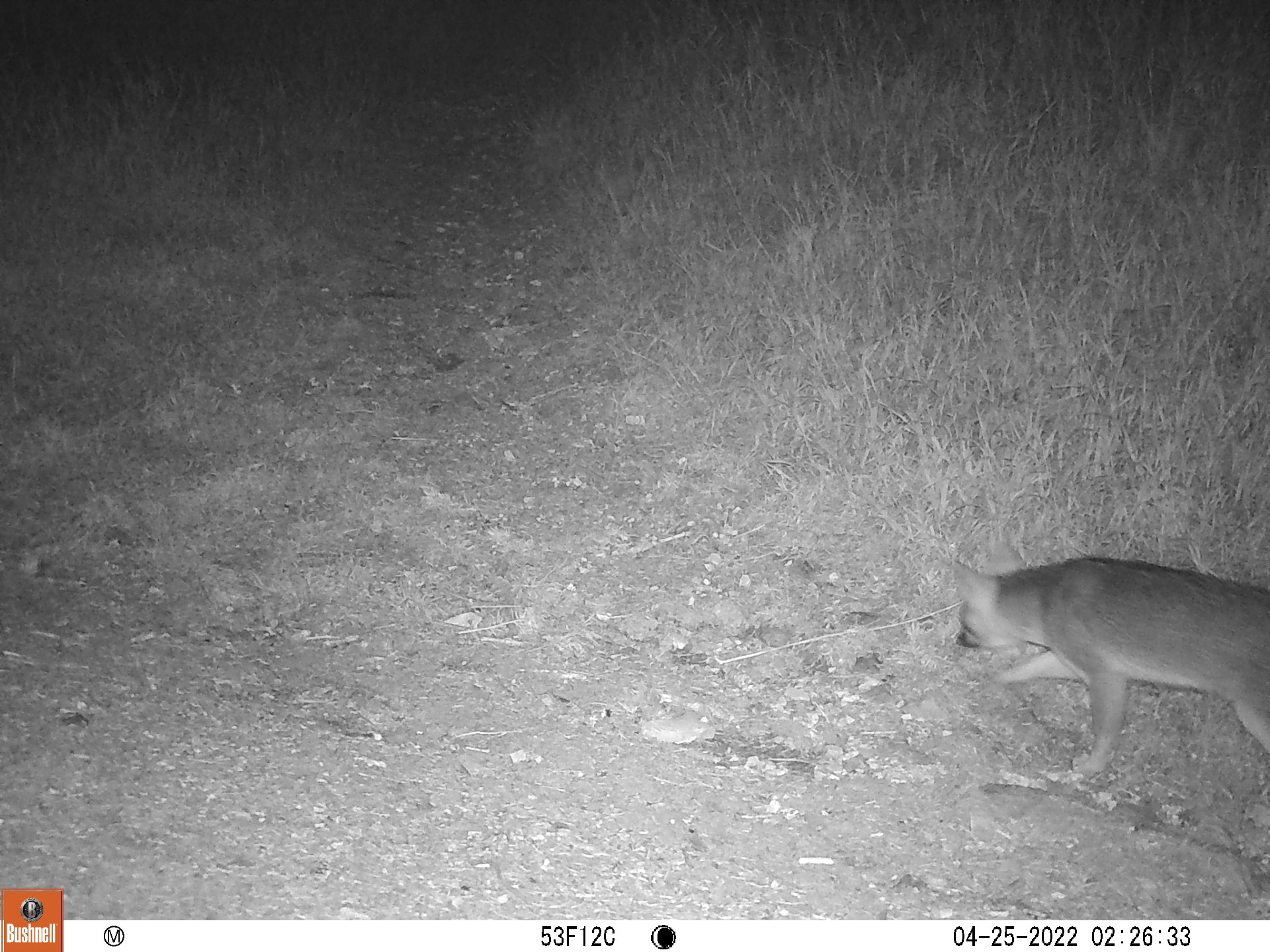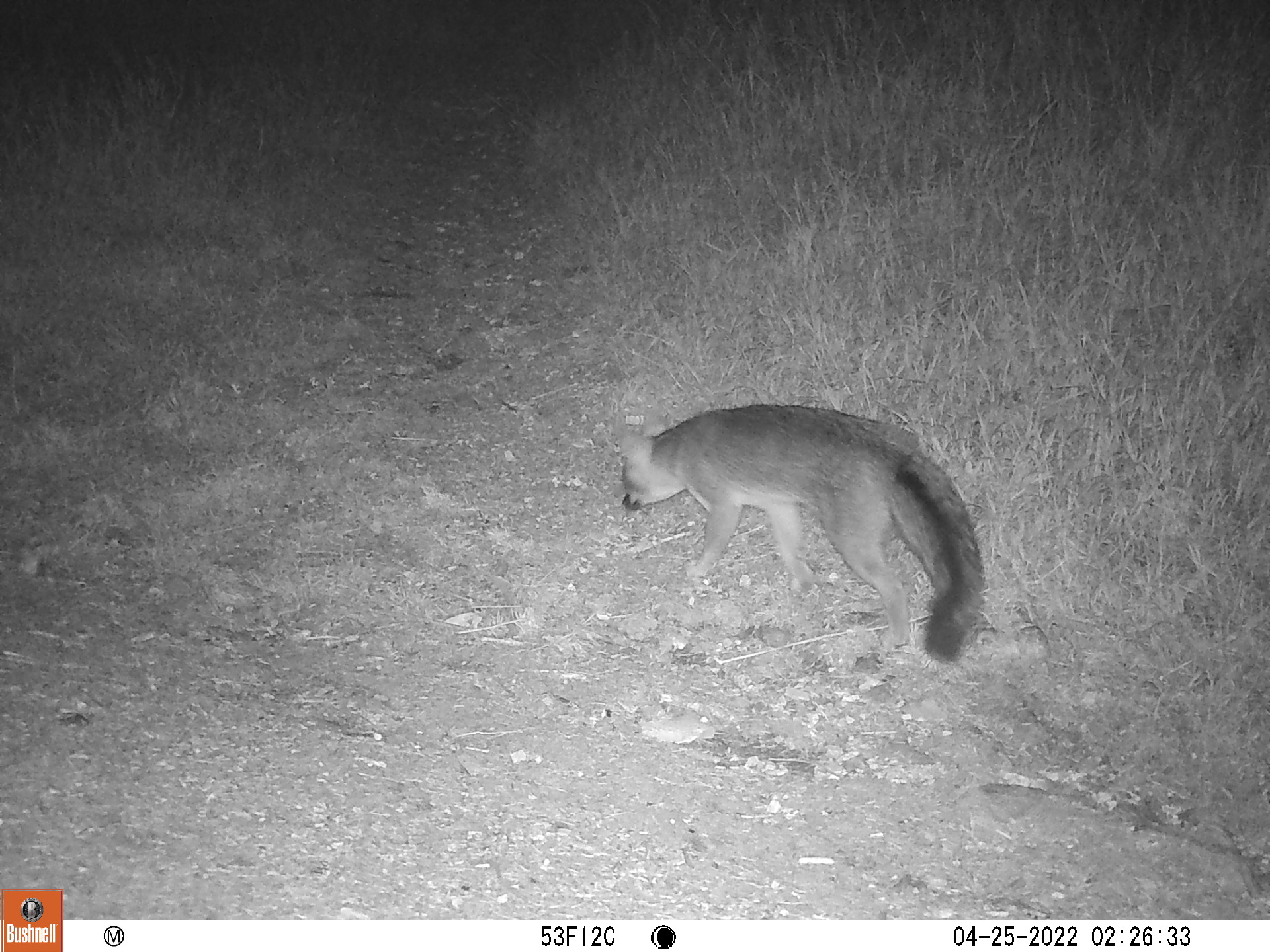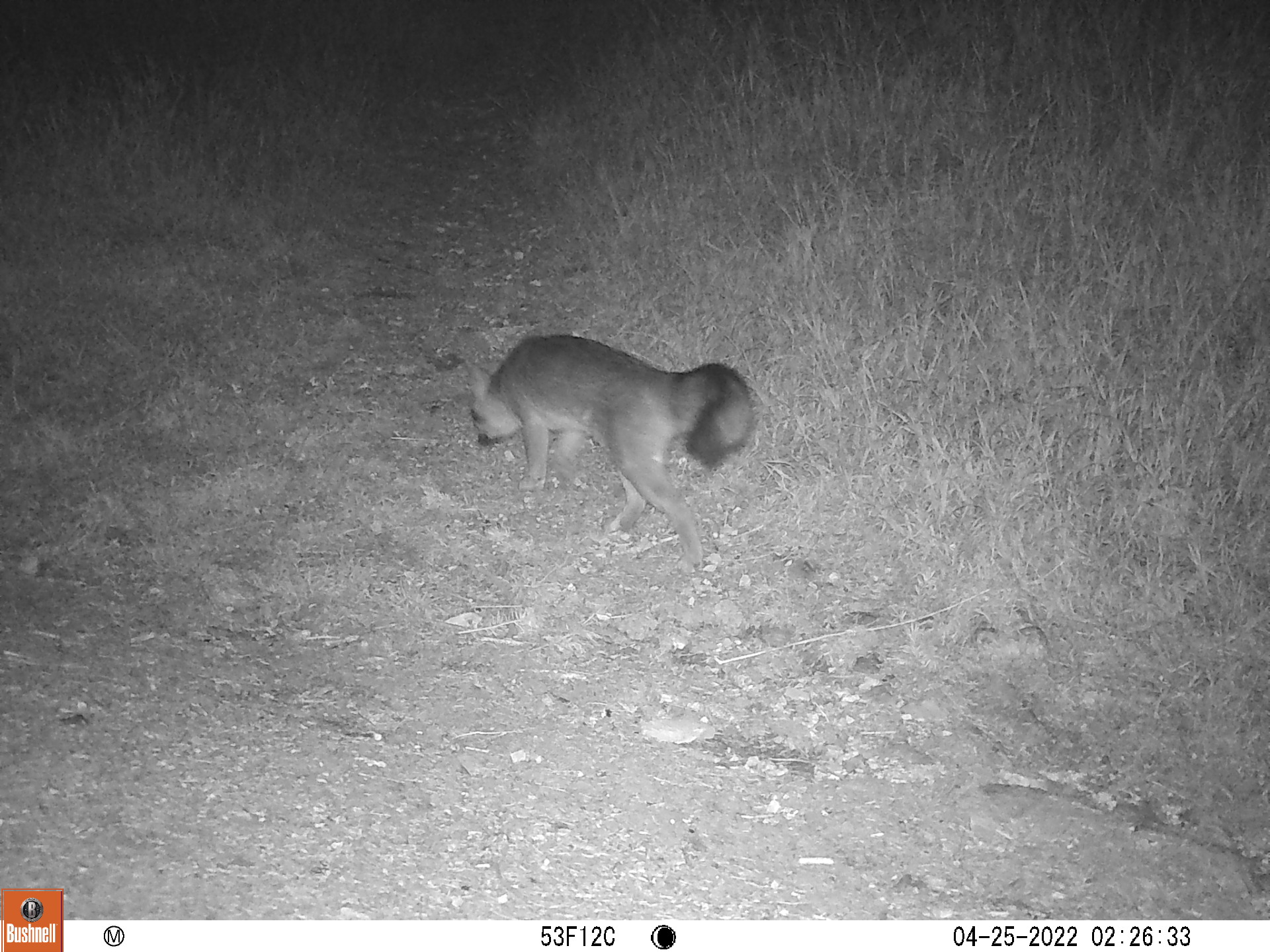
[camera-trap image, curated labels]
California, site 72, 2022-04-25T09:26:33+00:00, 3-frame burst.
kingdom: Animalia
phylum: Chordata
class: Mammalia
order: Carnivora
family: Canidae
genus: Urocyon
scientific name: Urocyon cinereoargenteus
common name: gray fox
Gray fox (Urocyon cinereoargenteus).